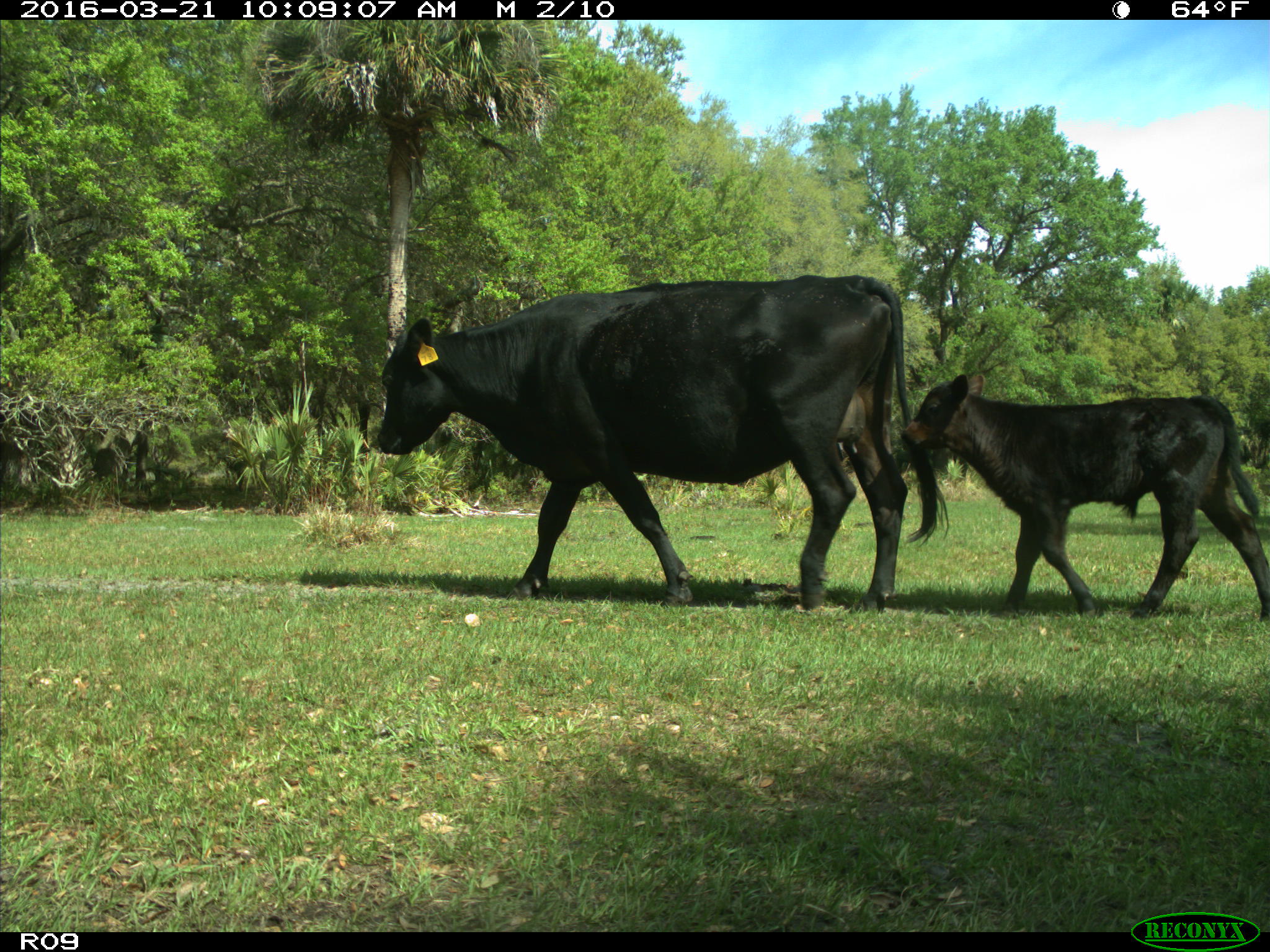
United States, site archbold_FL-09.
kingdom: Animalia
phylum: Chordata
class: Mammalia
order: Artiodactyla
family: Bovidae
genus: Bos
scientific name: Bos taurus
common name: domestic cow